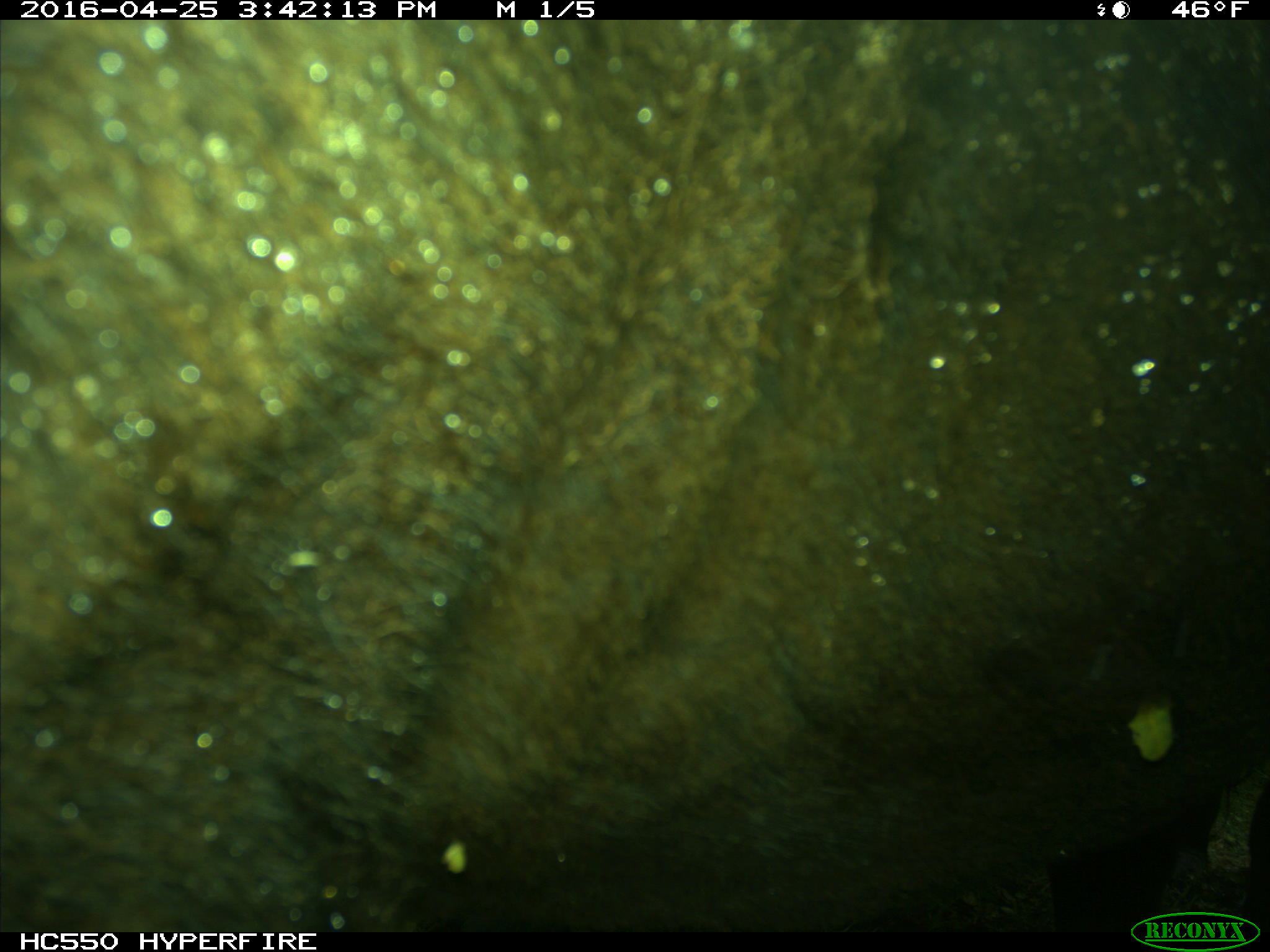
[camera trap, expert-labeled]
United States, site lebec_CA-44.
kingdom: Animalia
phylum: Chordata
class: Mammalia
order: Artiodactyla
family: Bovidae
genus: Bos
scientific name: Bos taurus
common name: domestic cow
Bos taurus (domestic cow).